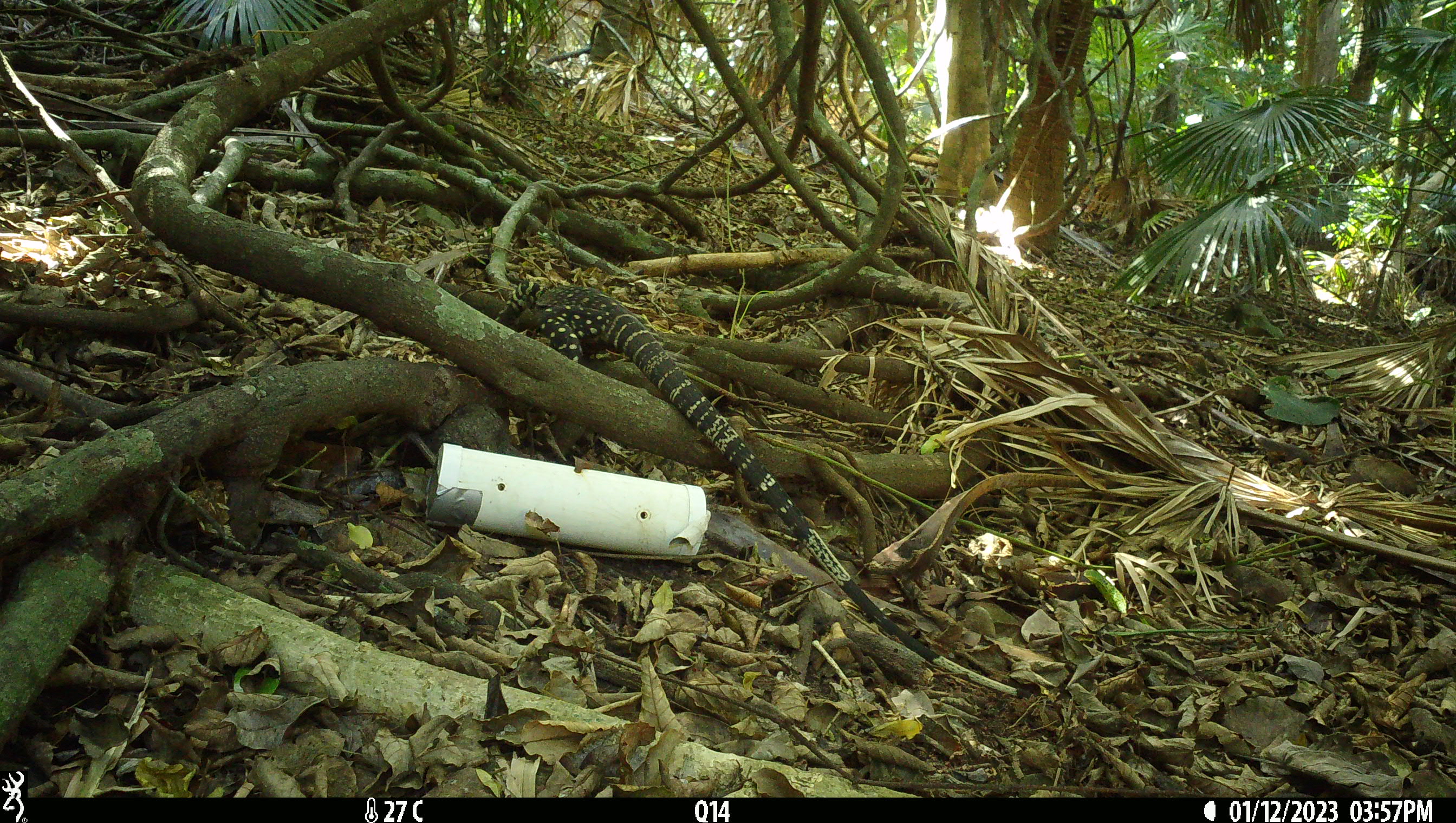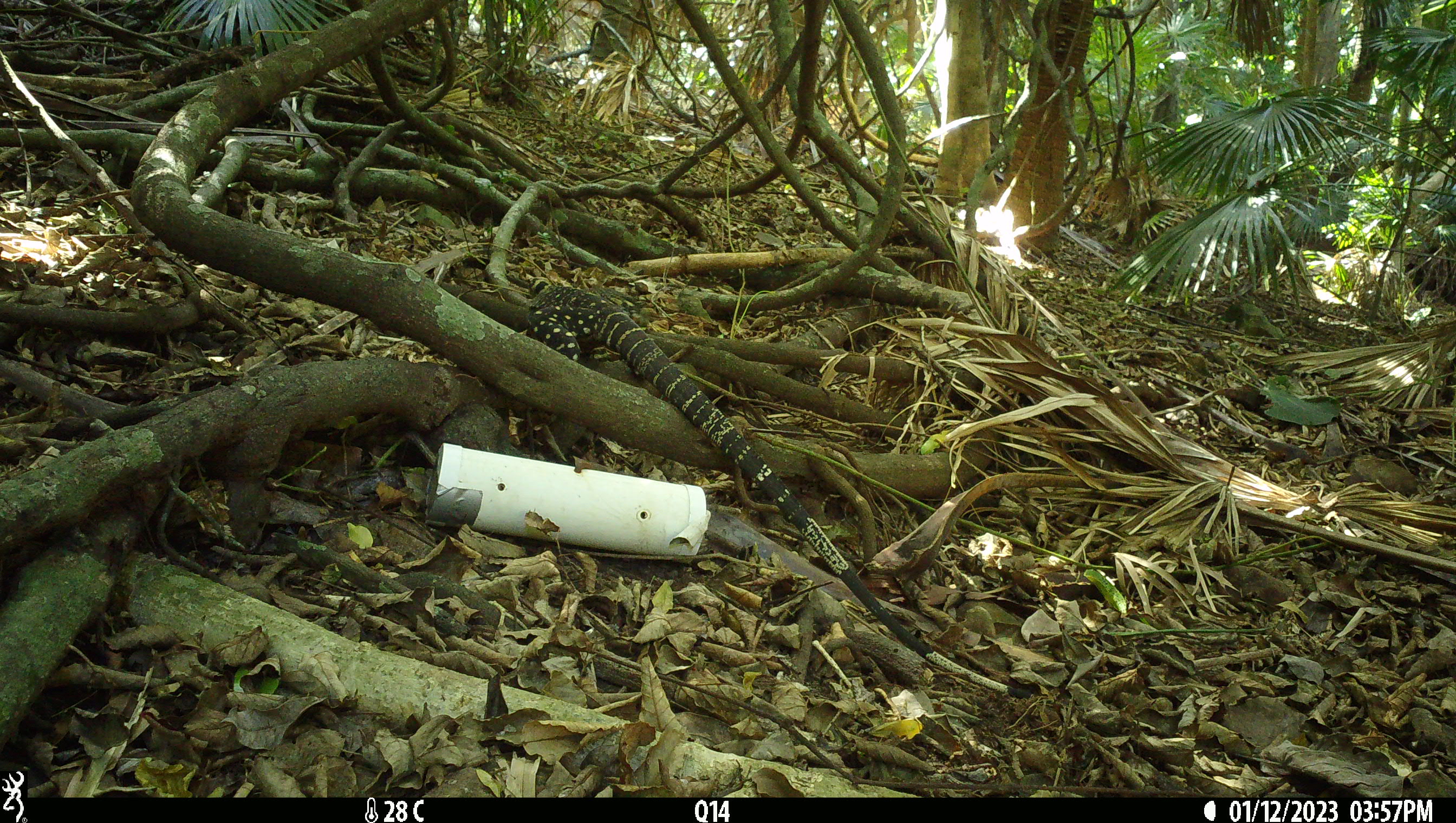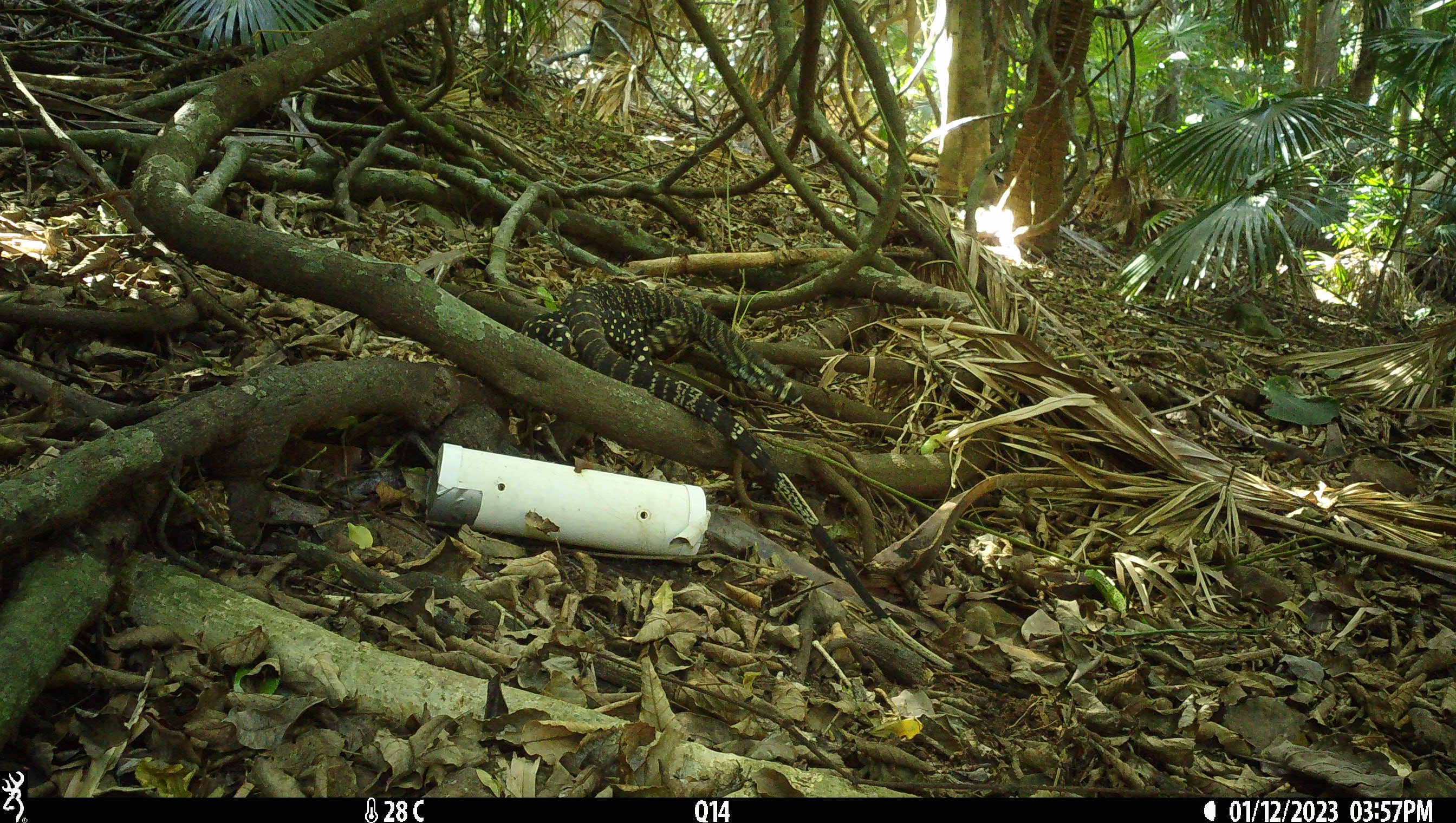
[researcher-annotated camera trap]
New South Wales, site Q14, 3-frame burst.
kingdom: Animalia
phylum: Chordata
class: Reptilia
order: Squamata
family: Varanidae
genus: Varanus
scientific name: Varanus varius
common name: lace monitor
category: goanna